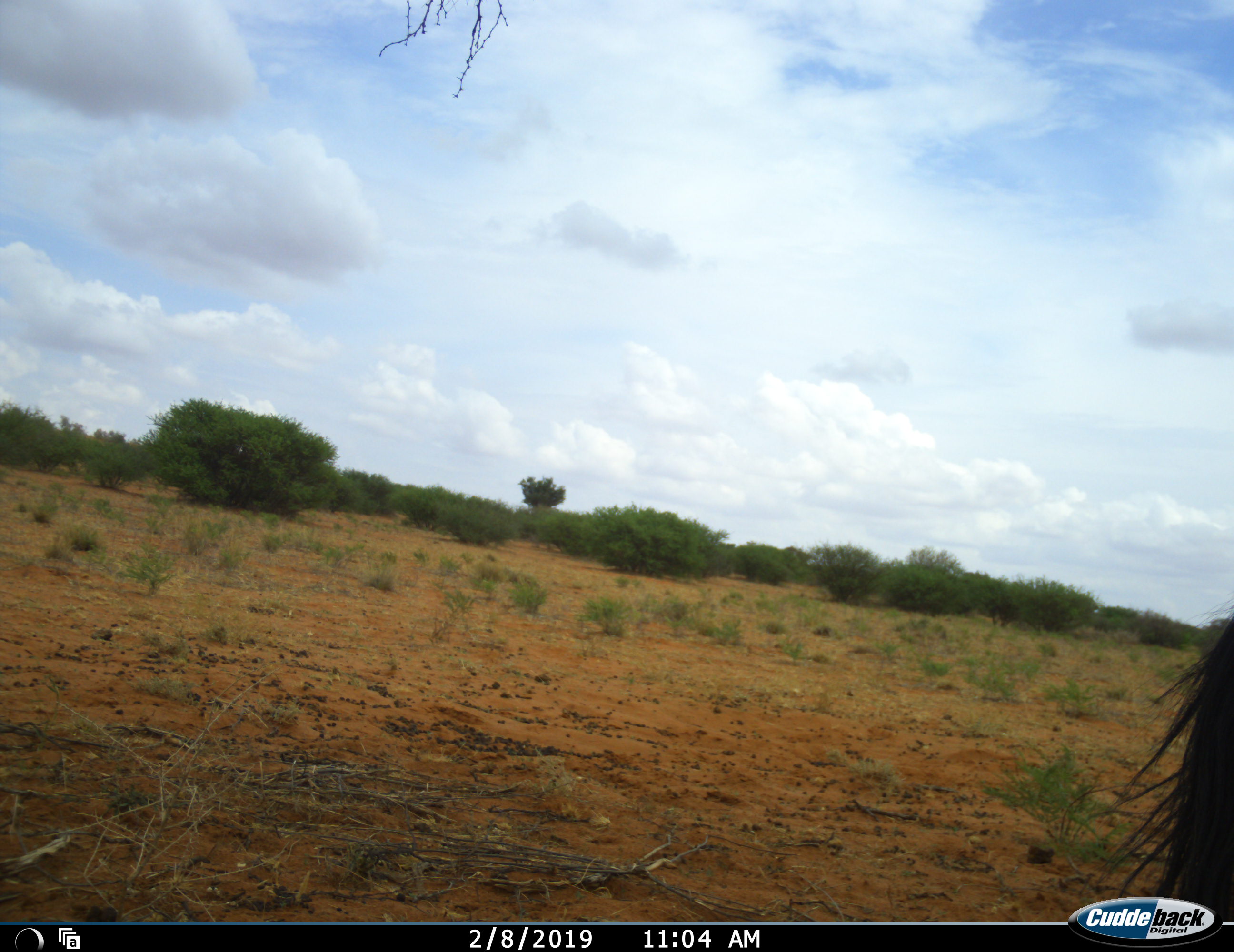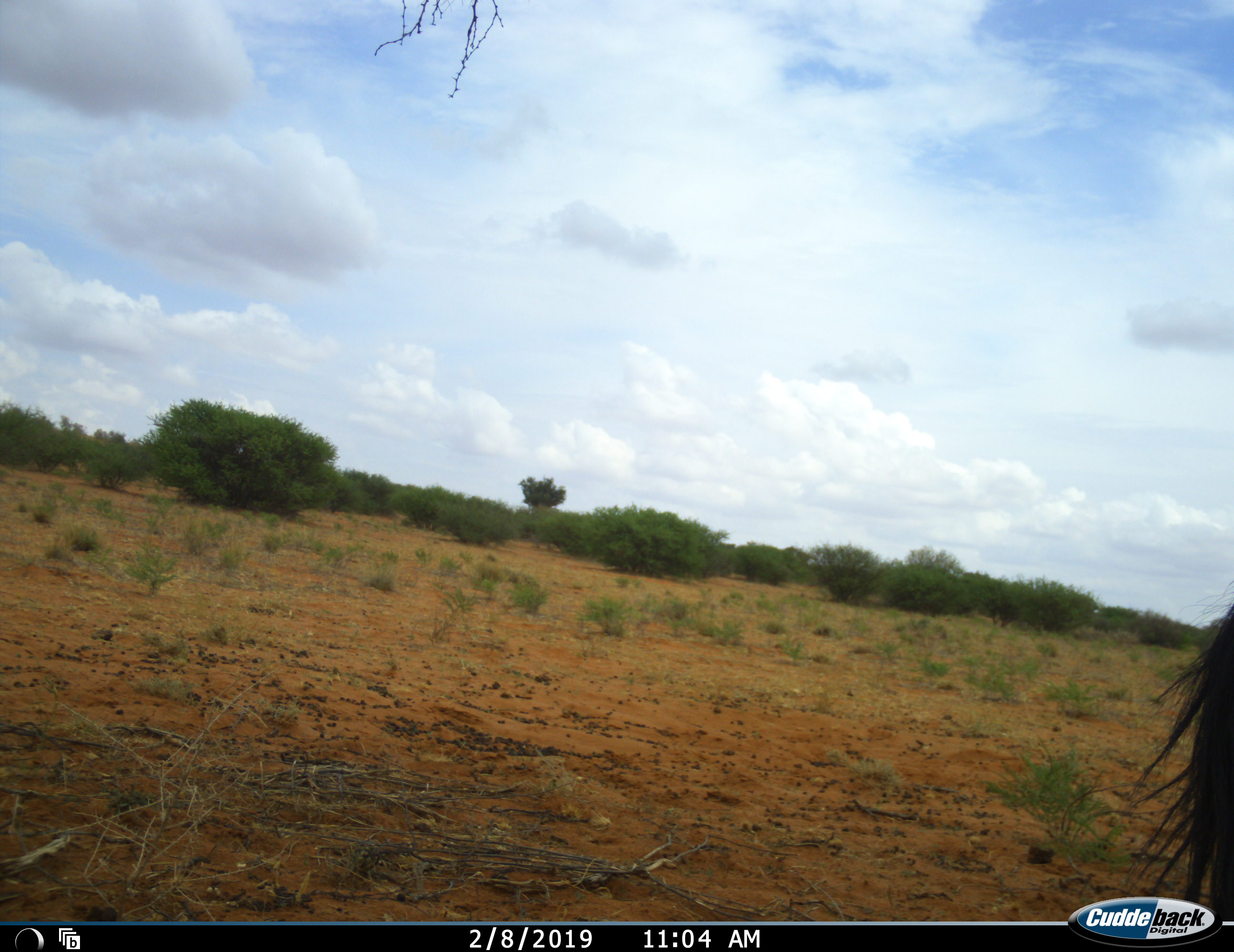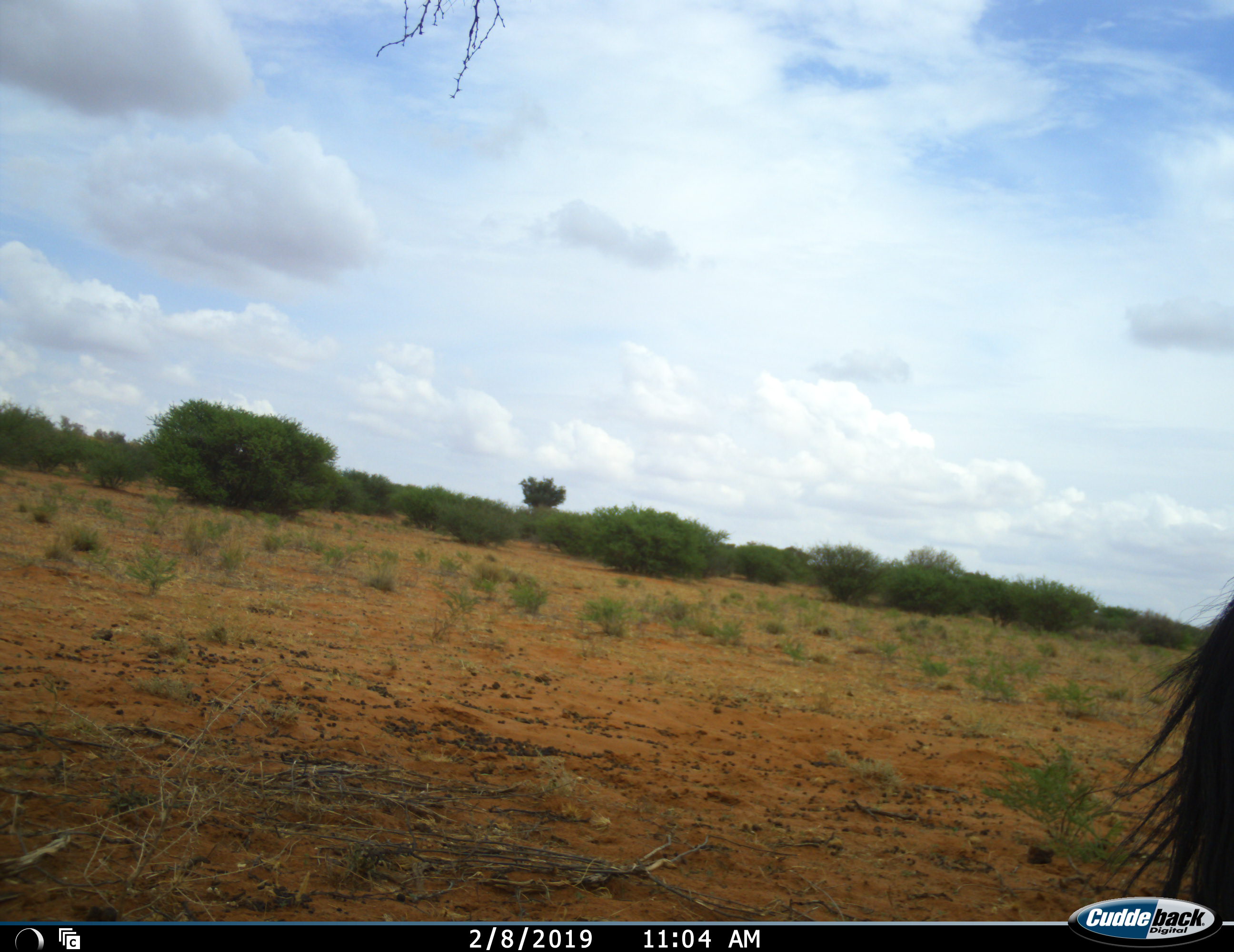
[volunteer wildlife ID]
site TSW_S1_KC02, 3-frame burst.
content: unidentified animal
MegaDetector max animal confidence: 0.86